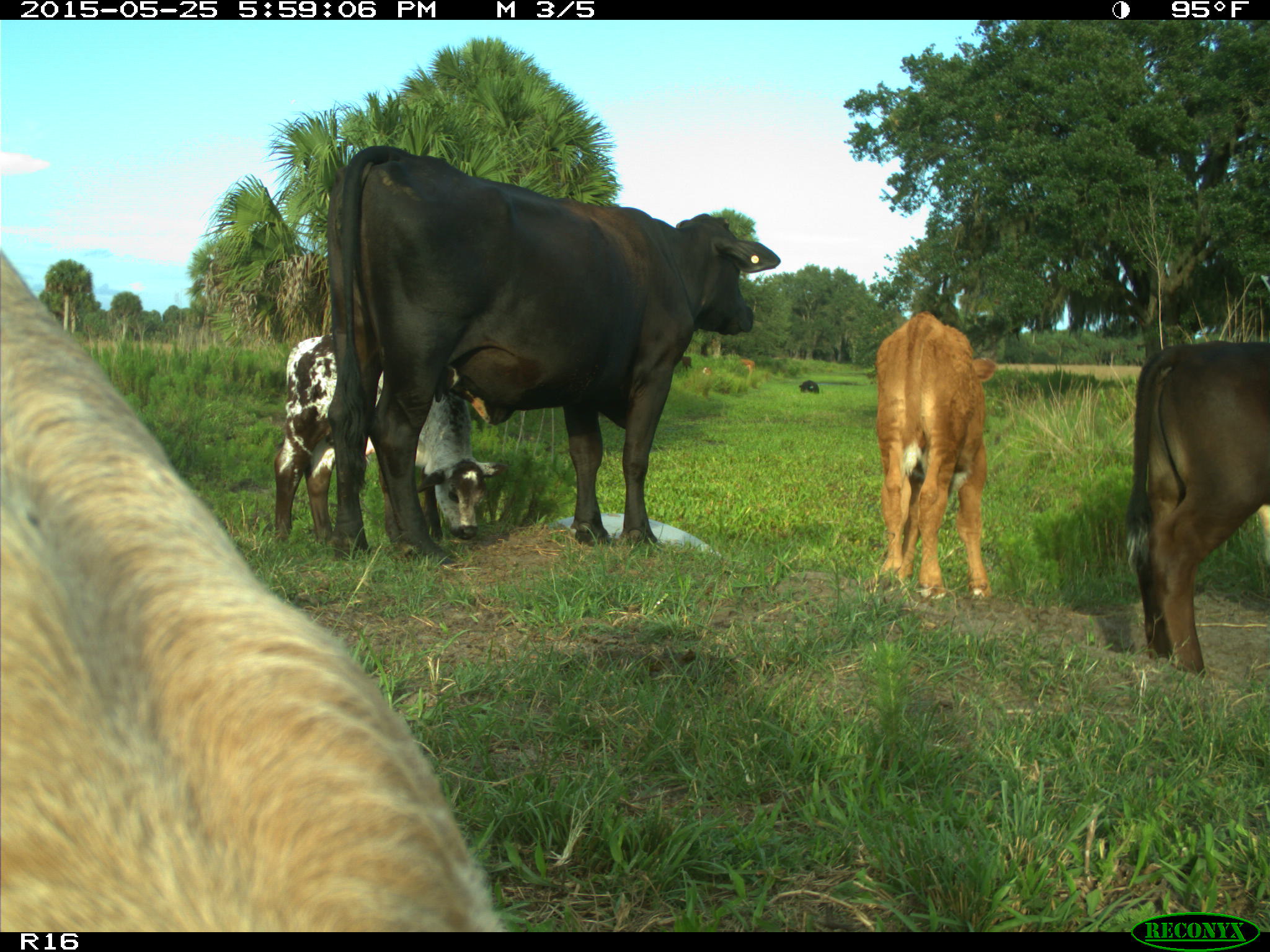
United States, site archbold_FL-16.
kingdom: Animalia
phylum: Chordata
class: Mammalia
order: Artiodactyla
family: Bovidae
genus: Bos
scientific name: Bos taurus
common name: domestic cow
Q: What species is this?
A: Bos taurus (domestic cow).